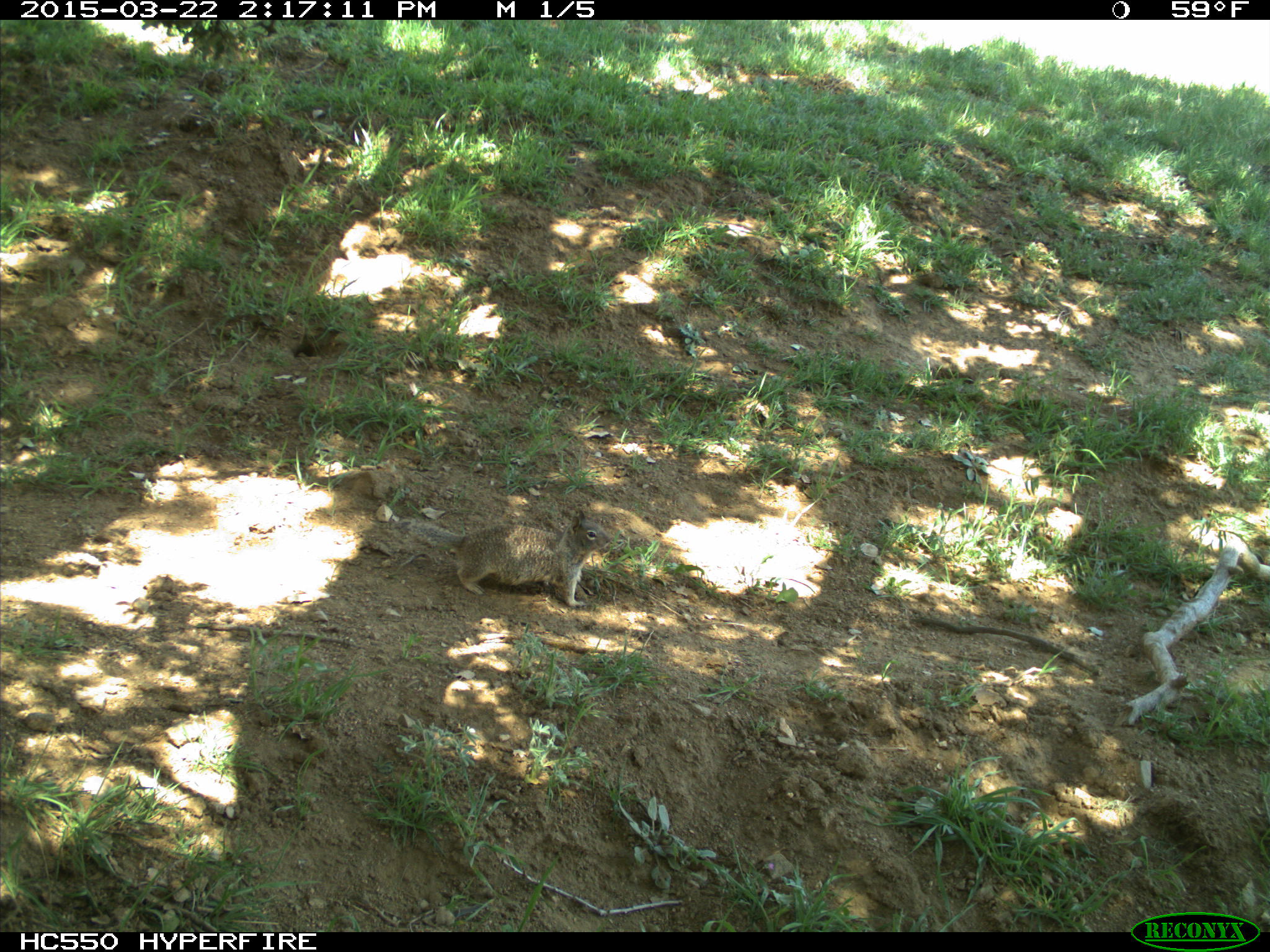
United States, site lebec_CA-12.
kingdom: Animalia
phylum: Chordata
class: Mammalia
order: Rodentia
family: Sciuridae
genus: Otospermophilus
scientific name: Otospermophilus beecheyi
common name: california ground squirrel